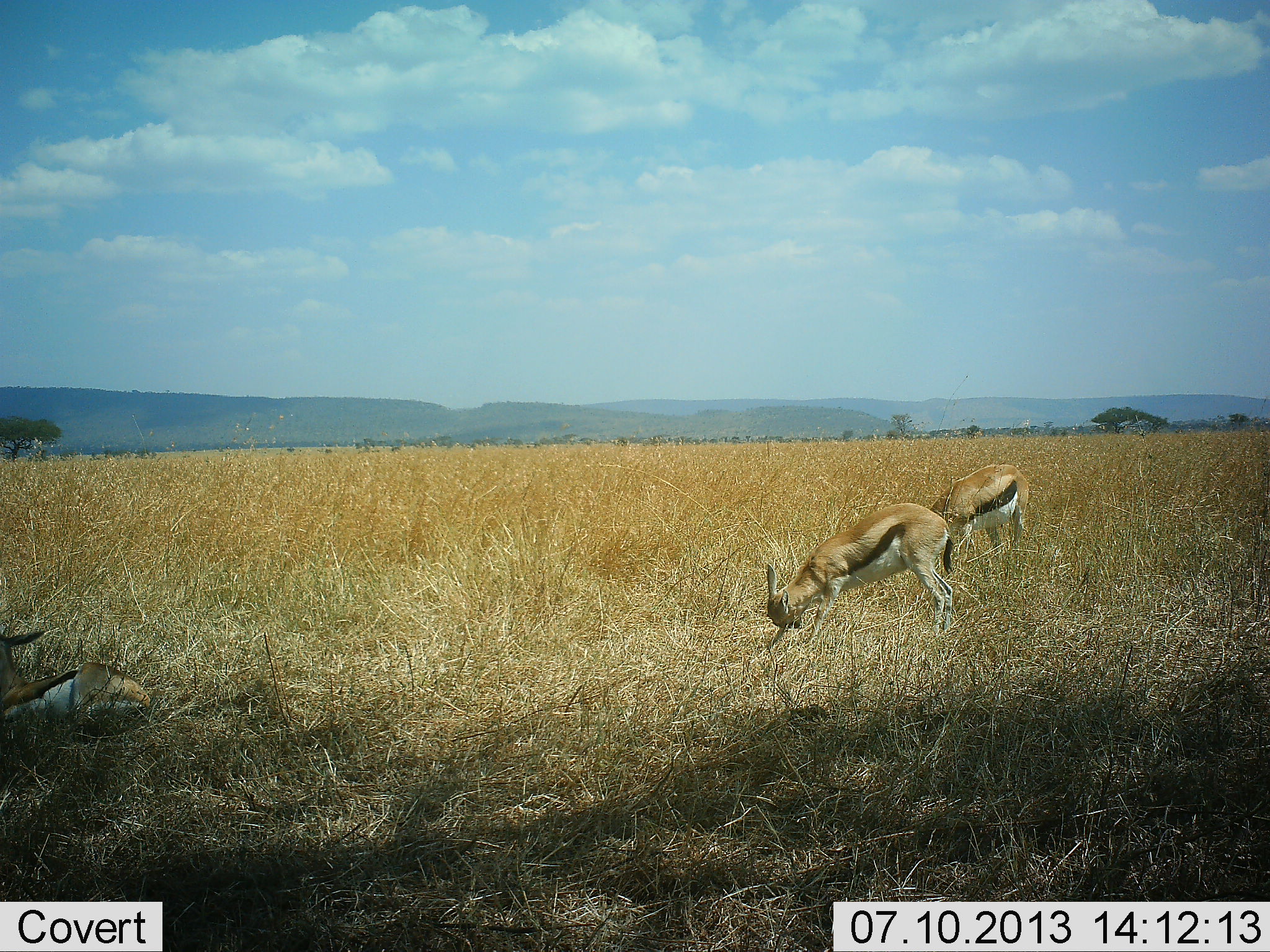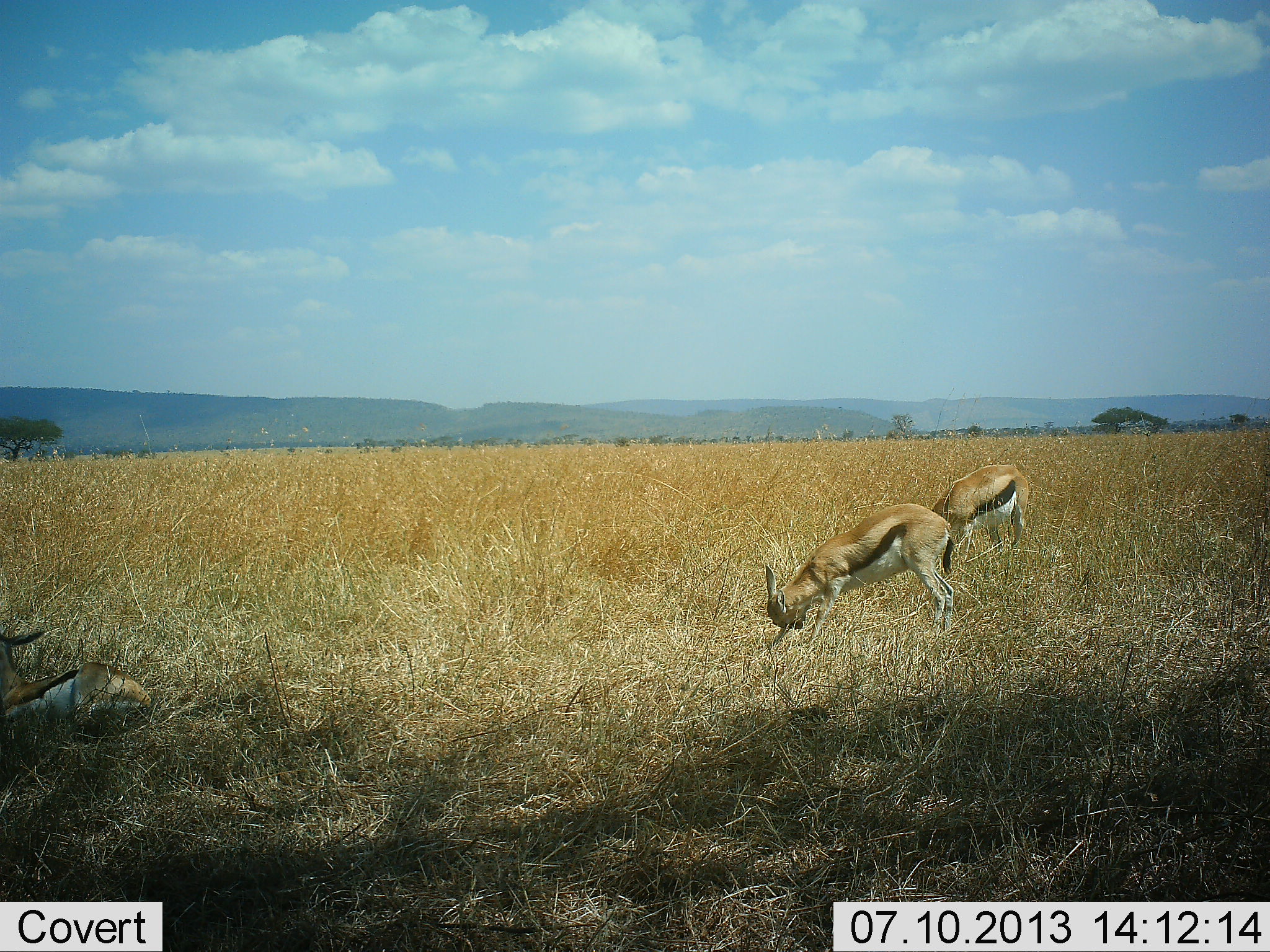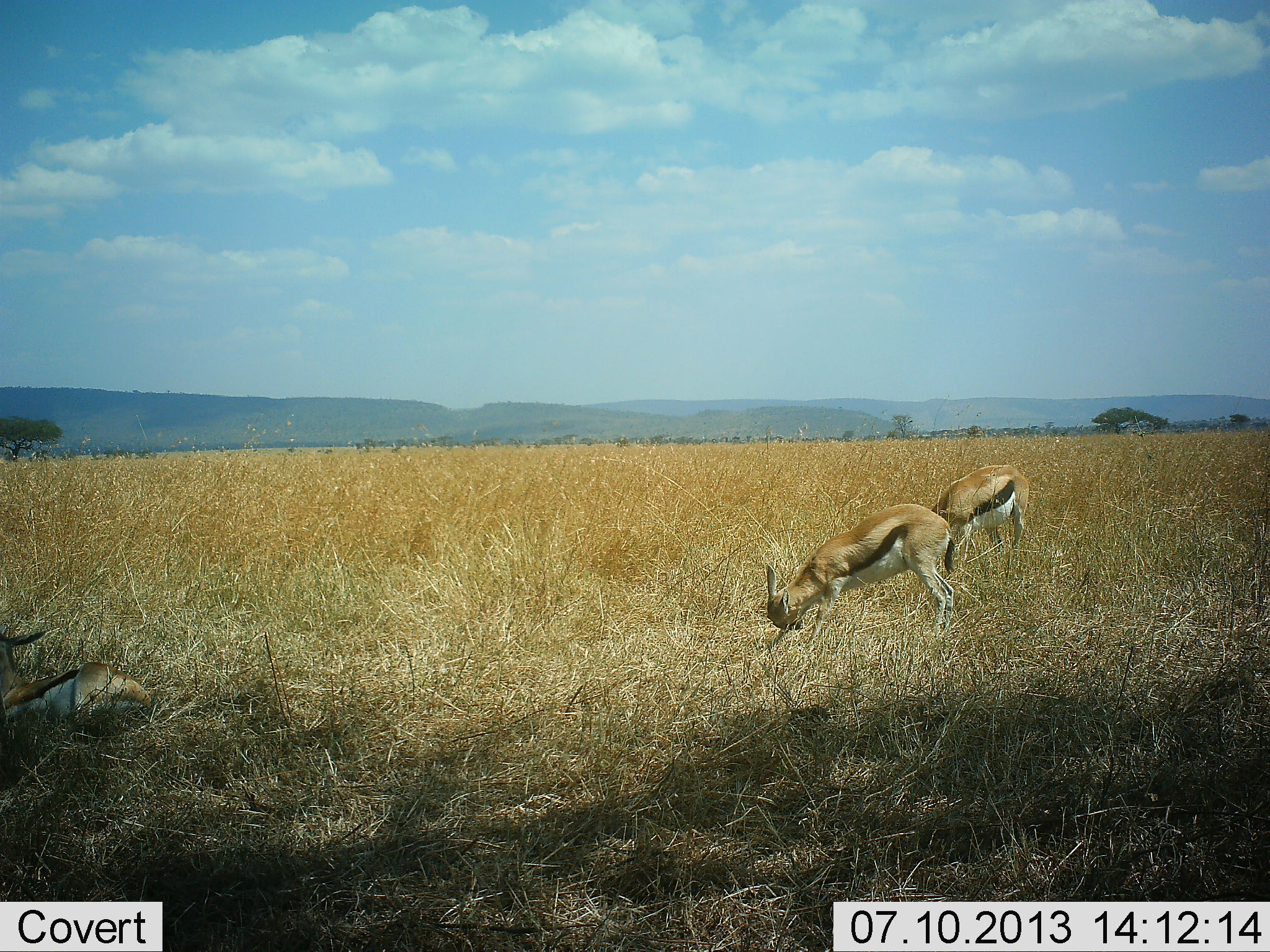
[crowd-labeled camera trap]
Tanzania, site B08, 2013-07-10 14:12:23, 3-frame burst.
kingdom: Animalia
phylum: Chordata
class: Mammalia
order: Artiodactyla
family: Bovidae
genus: Eudorcas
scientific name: Eudorcas thomsonii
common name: thomson's gazelle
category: gazellethomsons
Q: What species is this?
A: Gazellethomsons (thomson's gazelle) (Eudorcas thomsonii).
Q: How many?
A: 3.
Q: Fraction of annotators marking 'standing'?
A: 40%.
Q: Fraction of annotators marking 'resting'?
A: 100%.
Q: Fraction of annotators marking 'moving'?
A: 0%.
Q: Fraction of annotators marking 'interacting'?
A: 0%.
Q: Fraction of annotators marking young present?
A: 10%.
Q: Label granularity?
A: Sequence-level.